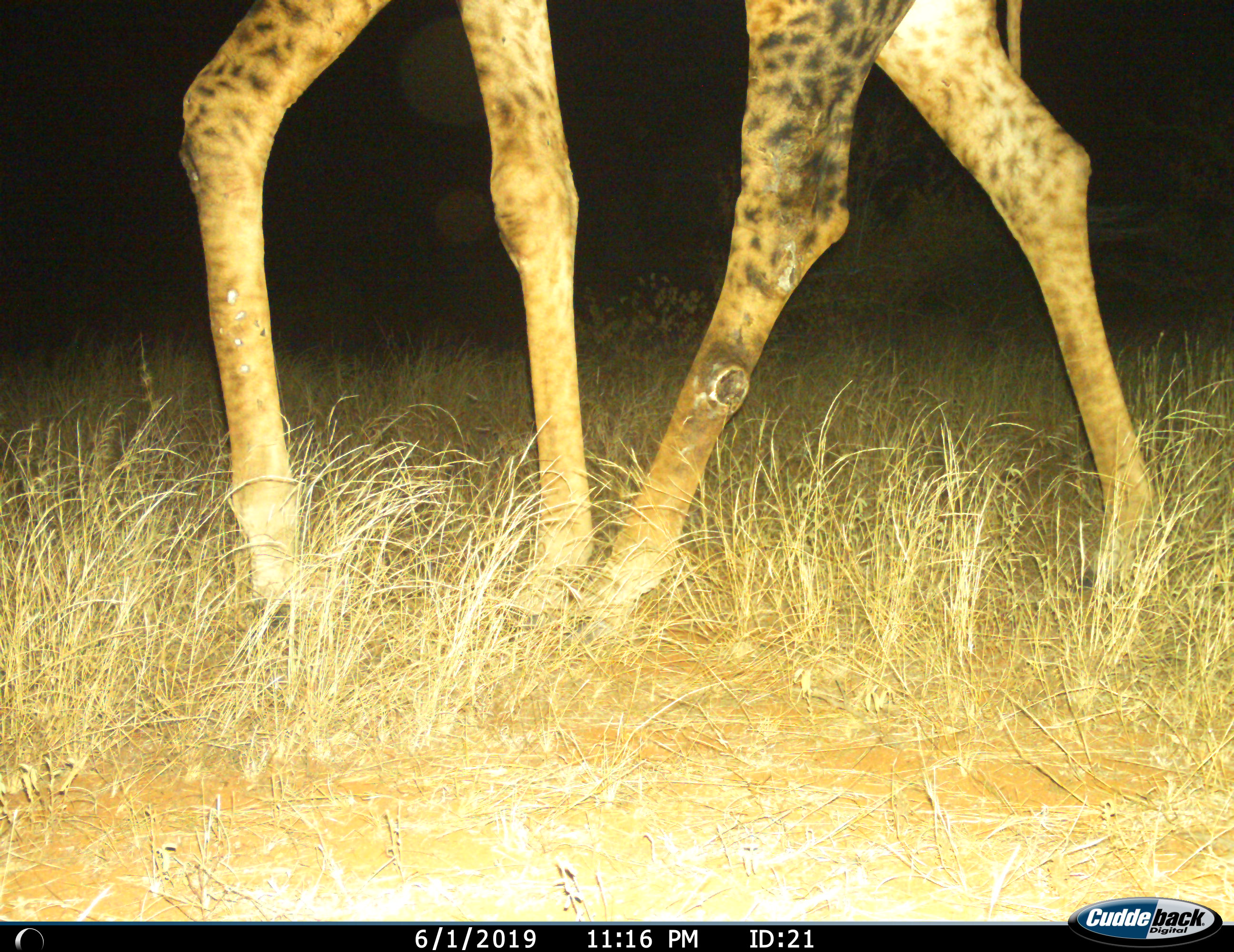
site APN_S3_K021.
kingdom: Animalia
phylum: Chordata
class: Mammalia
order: Artiodactyla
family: Giraffidae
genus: Giraffa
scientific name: Giraffa camelopardalis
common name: giraffe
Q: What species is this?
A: Giraffe (Giraffa camelopardalis).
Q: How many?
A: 1.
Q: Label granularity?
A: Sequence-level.